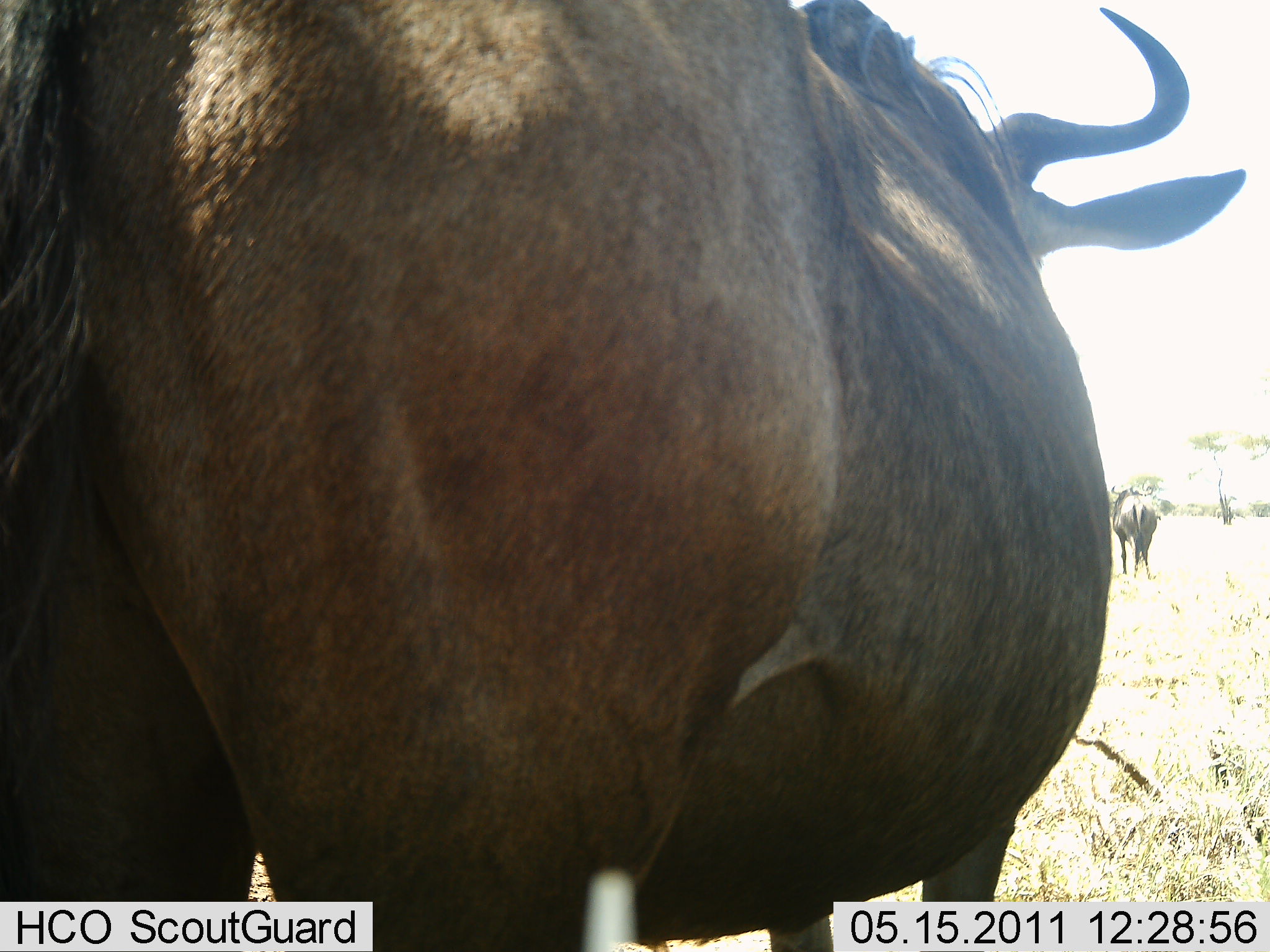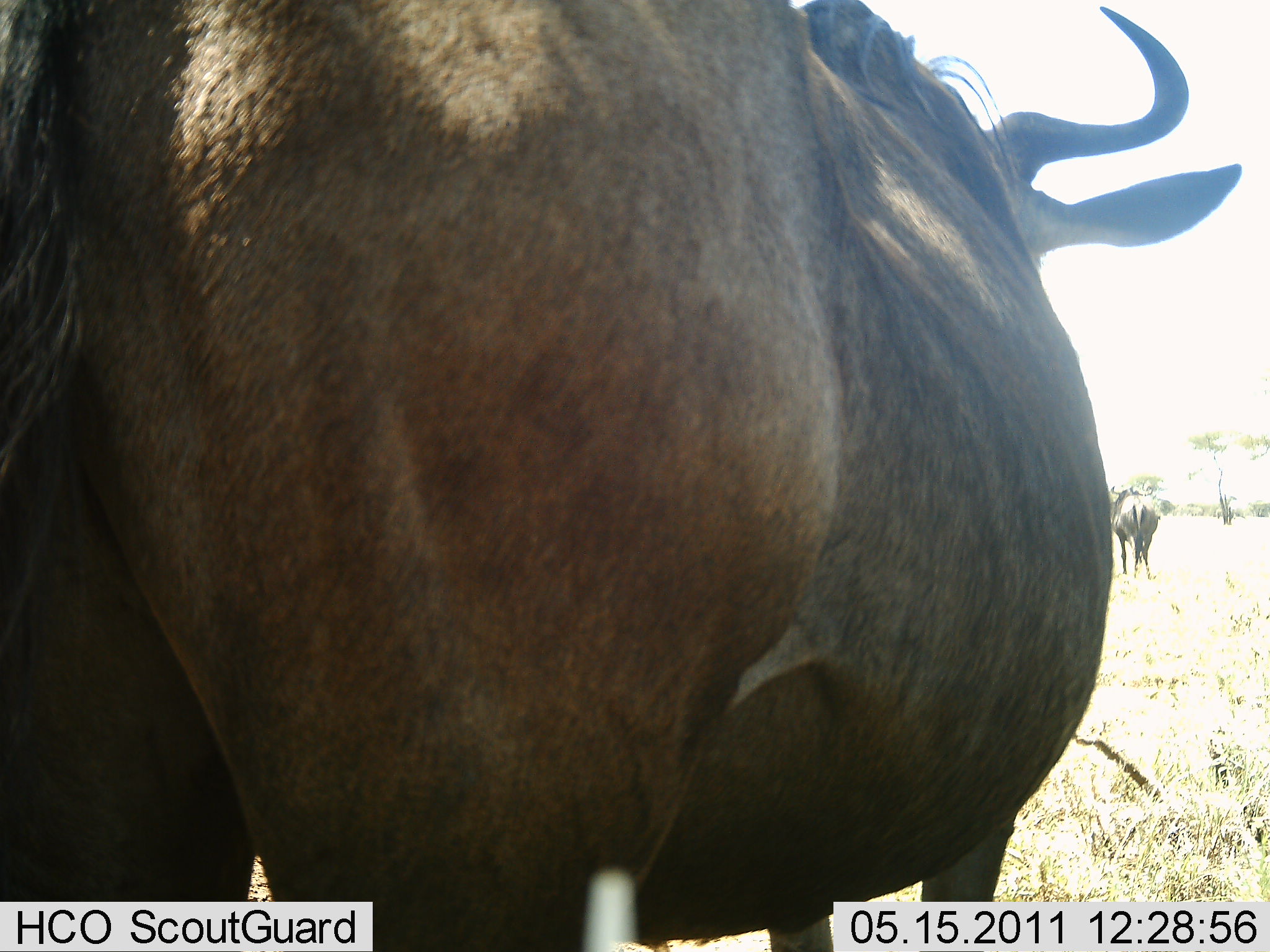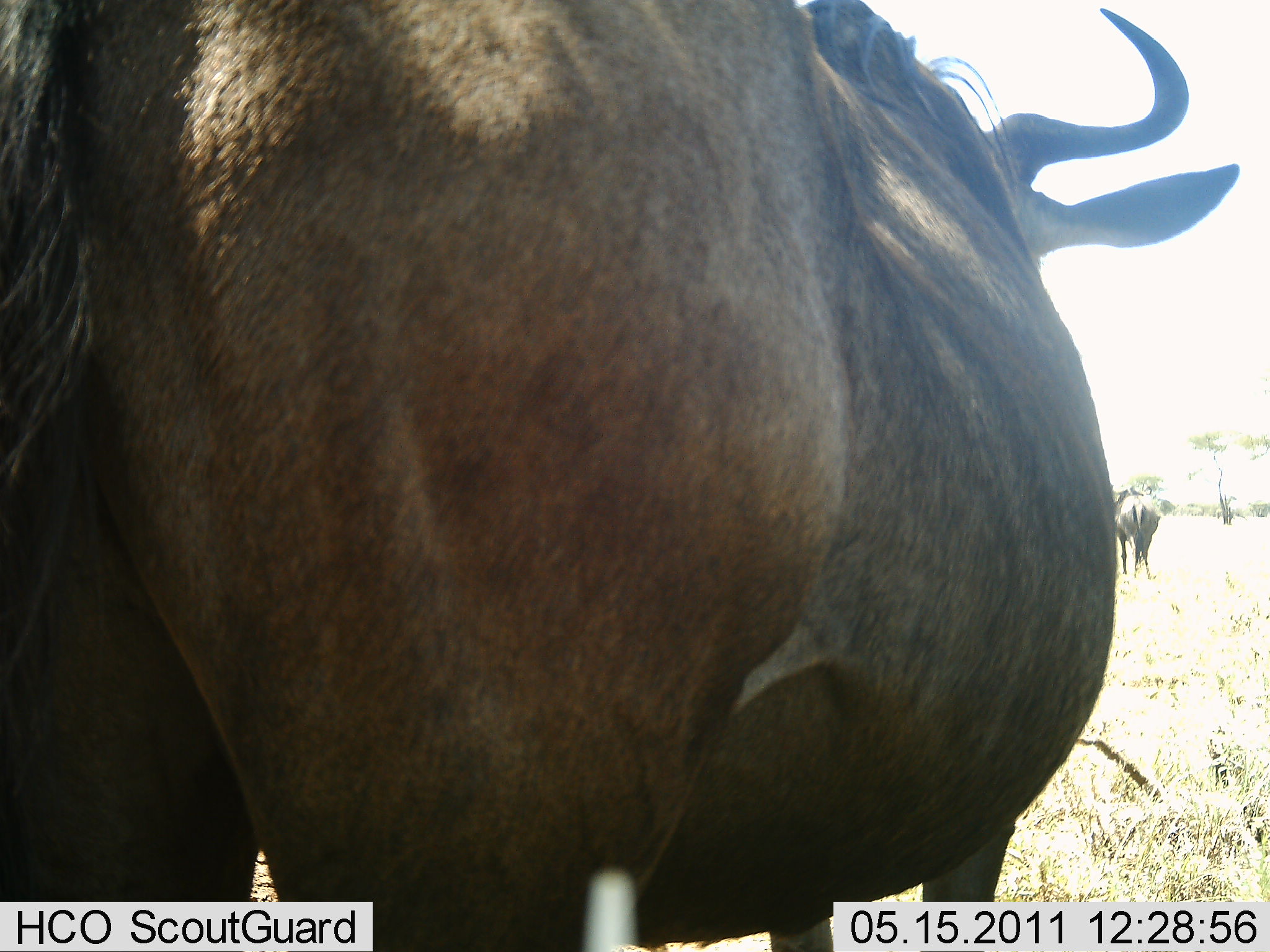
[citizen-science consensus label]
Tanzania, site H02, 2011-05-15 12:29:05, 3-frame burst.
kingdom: Animalia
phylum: Chordata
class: Mammalia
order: Artiodactyla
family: Bovidae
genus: Connochaetes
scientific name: Connochaetes taurinus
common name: blue wildebeest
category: wildebeest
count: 2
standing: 100%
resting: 0%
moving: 0%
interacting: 0%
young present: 0%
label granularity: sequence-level